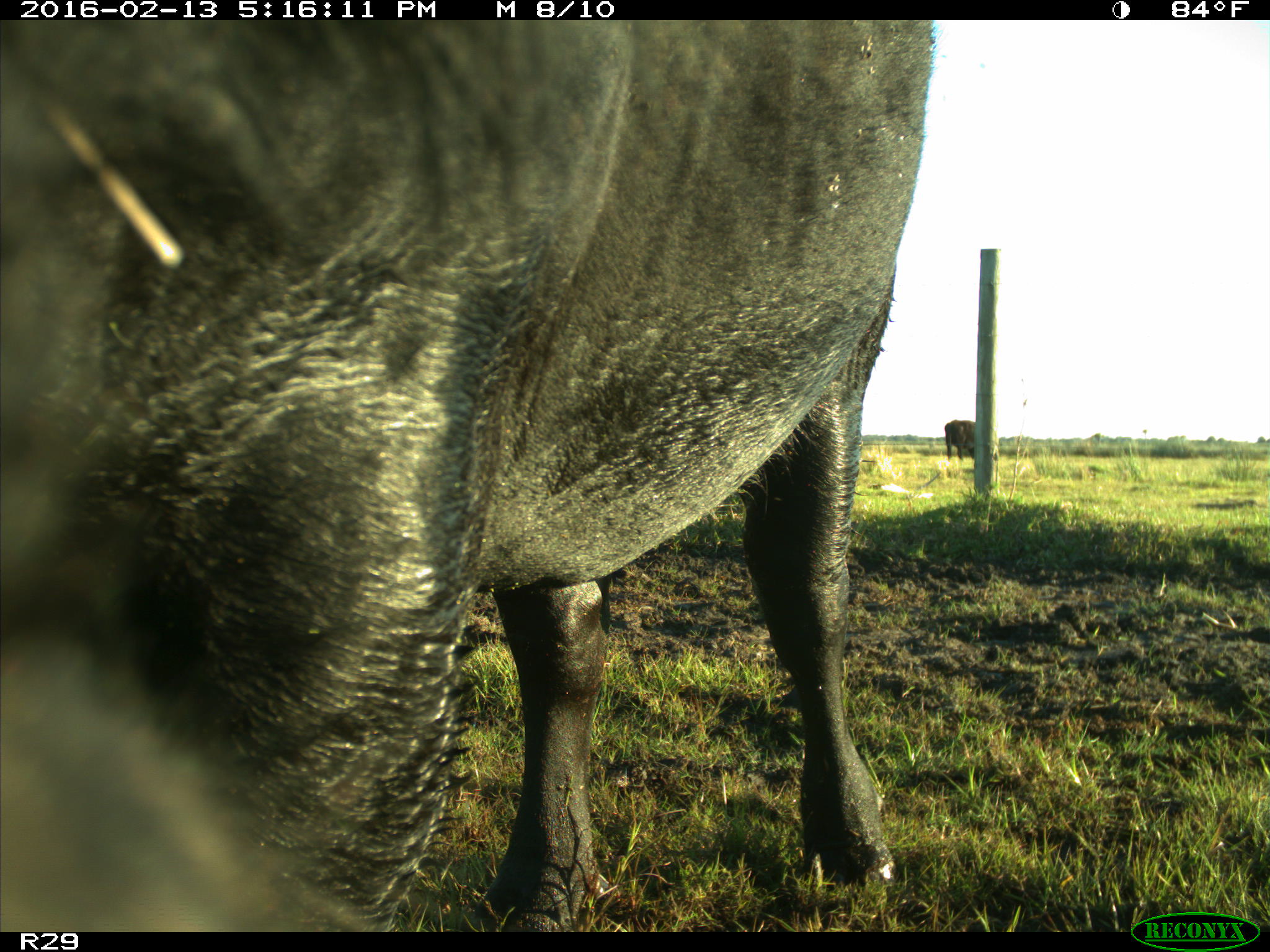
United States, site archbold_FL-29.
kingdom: Animalia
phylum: Chordata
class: Mammalia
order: Artiodactyla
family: Bovidae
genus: Bos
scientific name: Bos taurus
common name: domestic cow